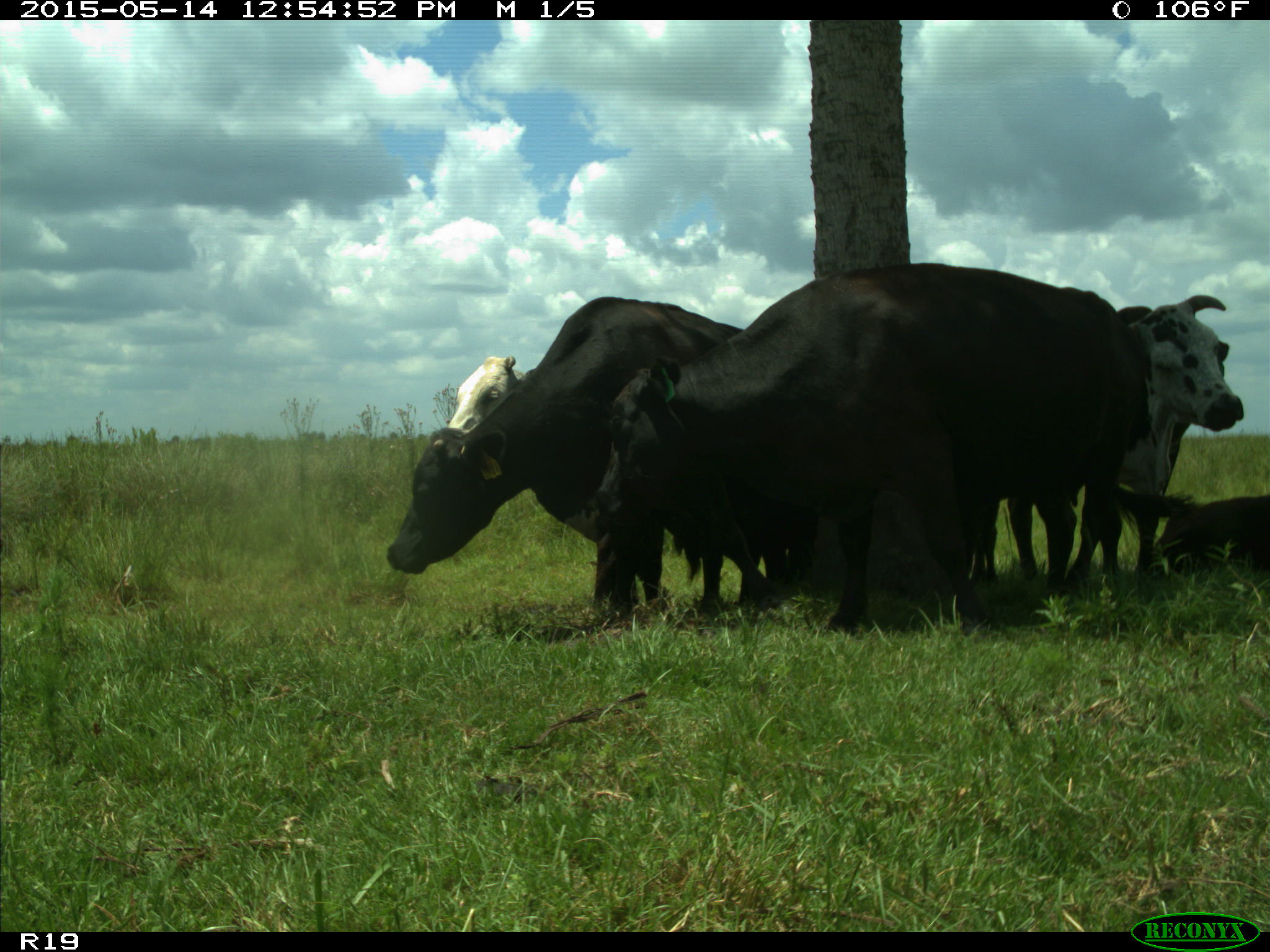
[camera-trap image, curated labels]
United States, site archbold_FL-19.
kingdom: Animalia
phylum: Chordata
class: Mammalia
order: Artiodactyla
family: Bovidae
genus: Bos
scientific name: Bos taurus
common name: domestic cow